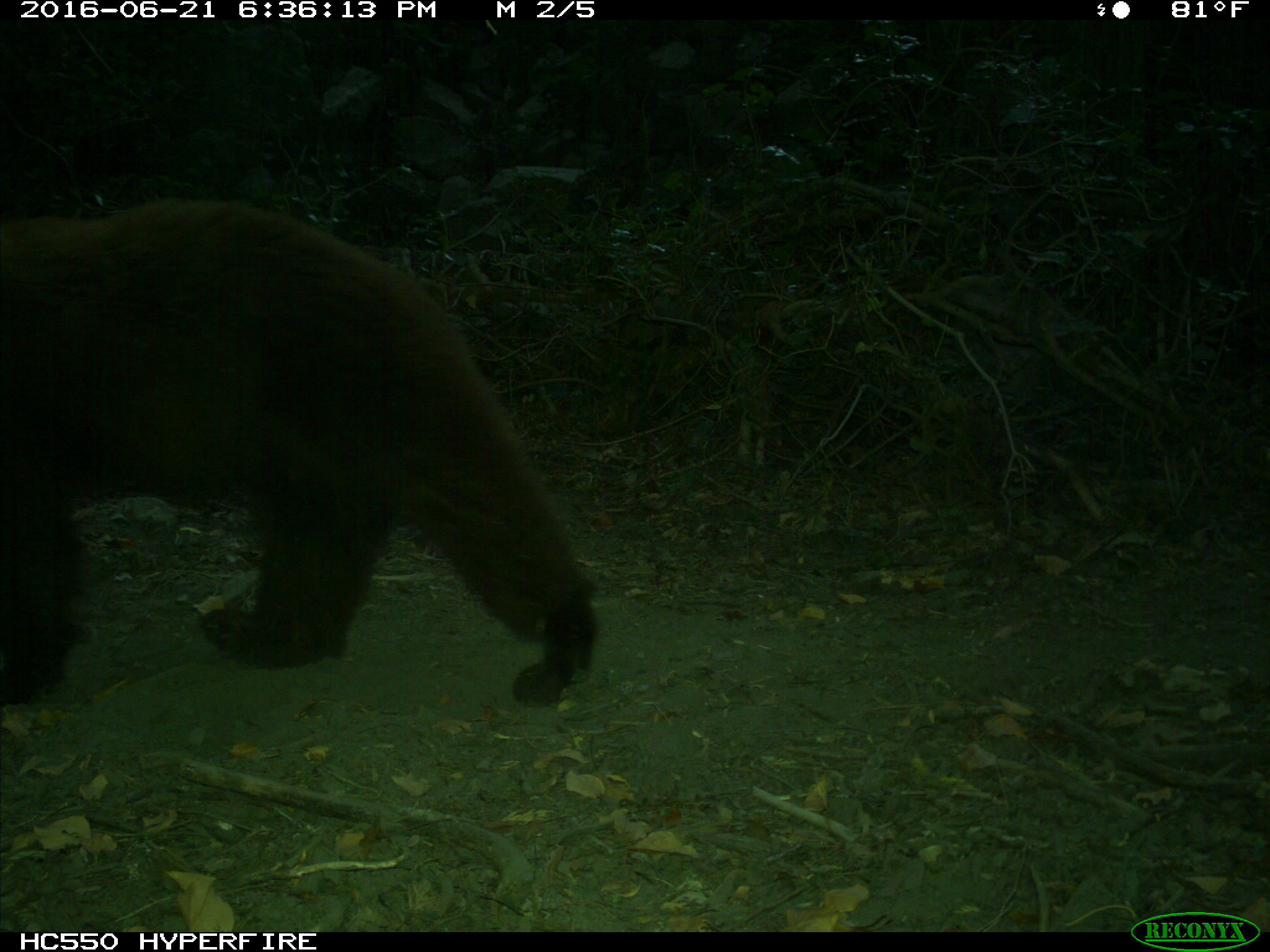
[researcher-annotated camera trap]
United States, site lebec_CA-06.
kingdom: Animalia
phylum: Chordata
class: Mammalia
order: Carnivora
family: Ursidae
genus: Ursus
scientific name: Ursus americanus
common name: american black bear